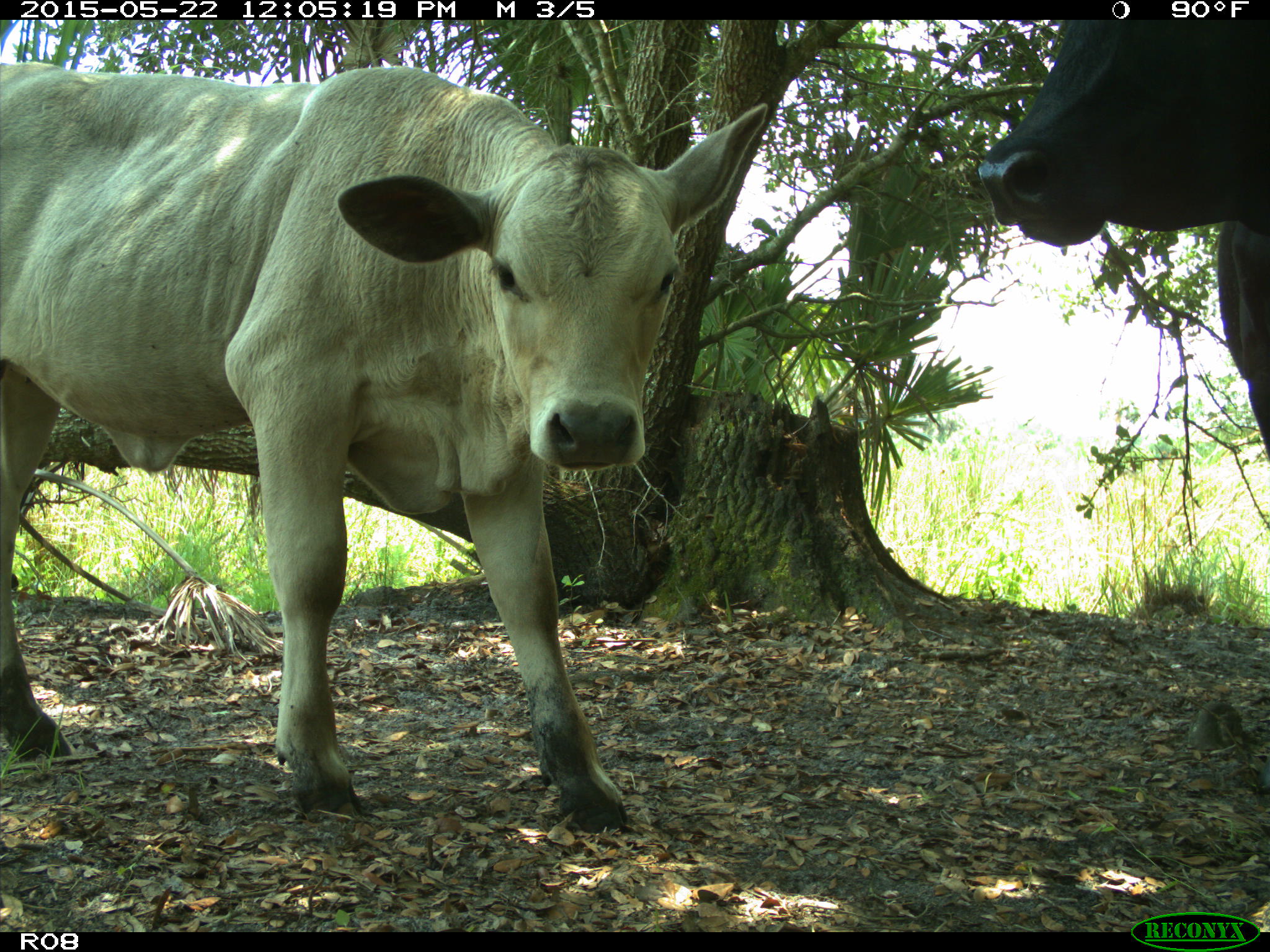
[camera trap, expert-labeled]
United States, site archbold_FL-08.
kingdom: Animalia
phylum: Chordata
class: Mammalia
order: Artiodactyla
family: Bovidae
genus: Bos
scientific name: Bos taurus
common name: domestic cow